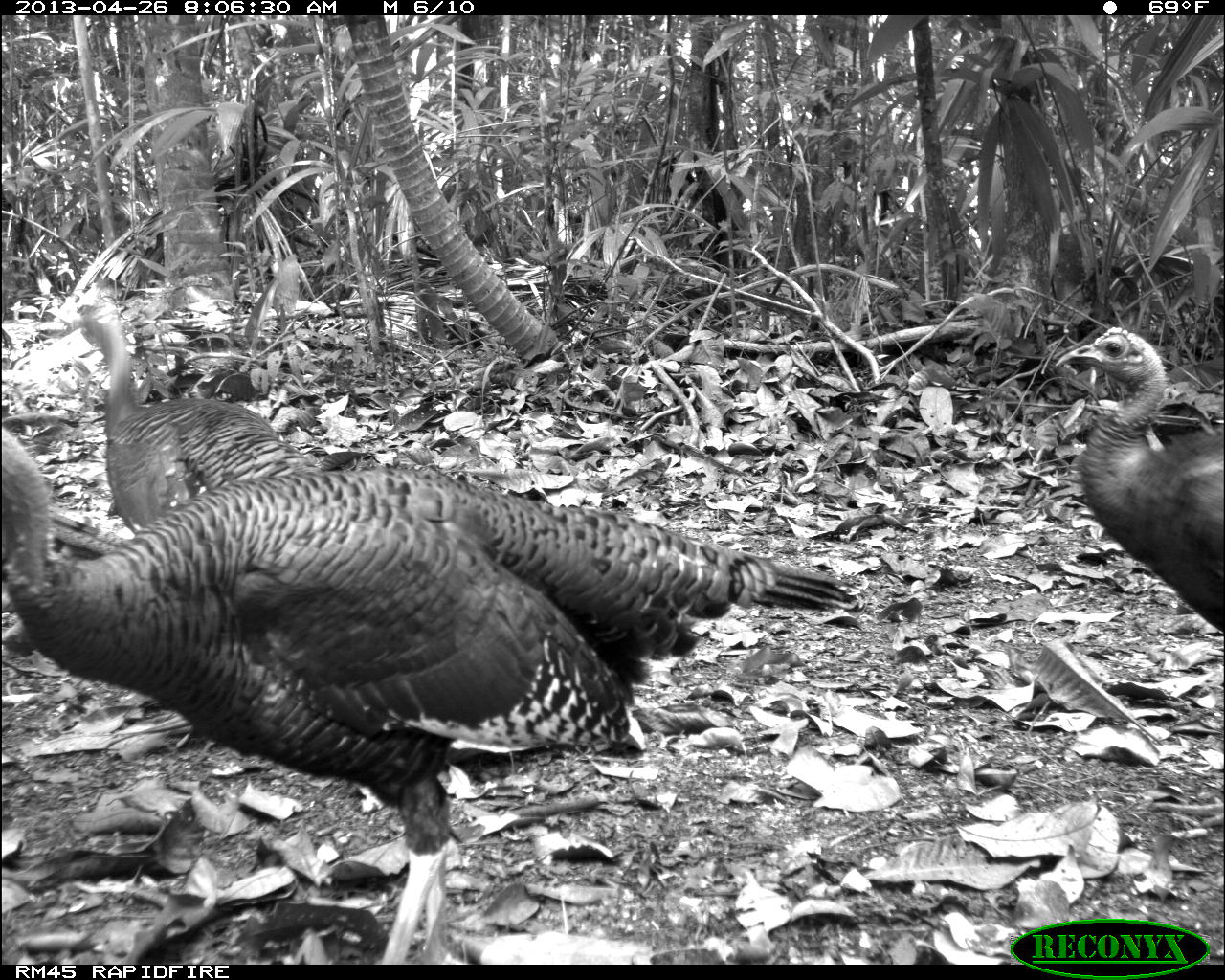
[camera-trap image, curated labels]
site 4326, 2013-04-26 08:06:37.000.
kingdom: Animalia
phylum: Chordata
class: Aves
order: Galliformes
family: Phasianidae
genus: Meleagris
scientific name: Meleagris ocellata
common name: ocellated turkey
Meleagris ocellata (ocellated turkey), count 4.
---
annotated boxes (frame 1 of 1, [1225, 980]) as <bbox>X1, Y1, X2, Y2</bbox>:
meleagris ocellata: <bbox>0, 425, 863, 963</bbox>; <bbox>74, 302, 377, 534</bbox>; <bbox>1050, 325, 1225, 635</bbox>